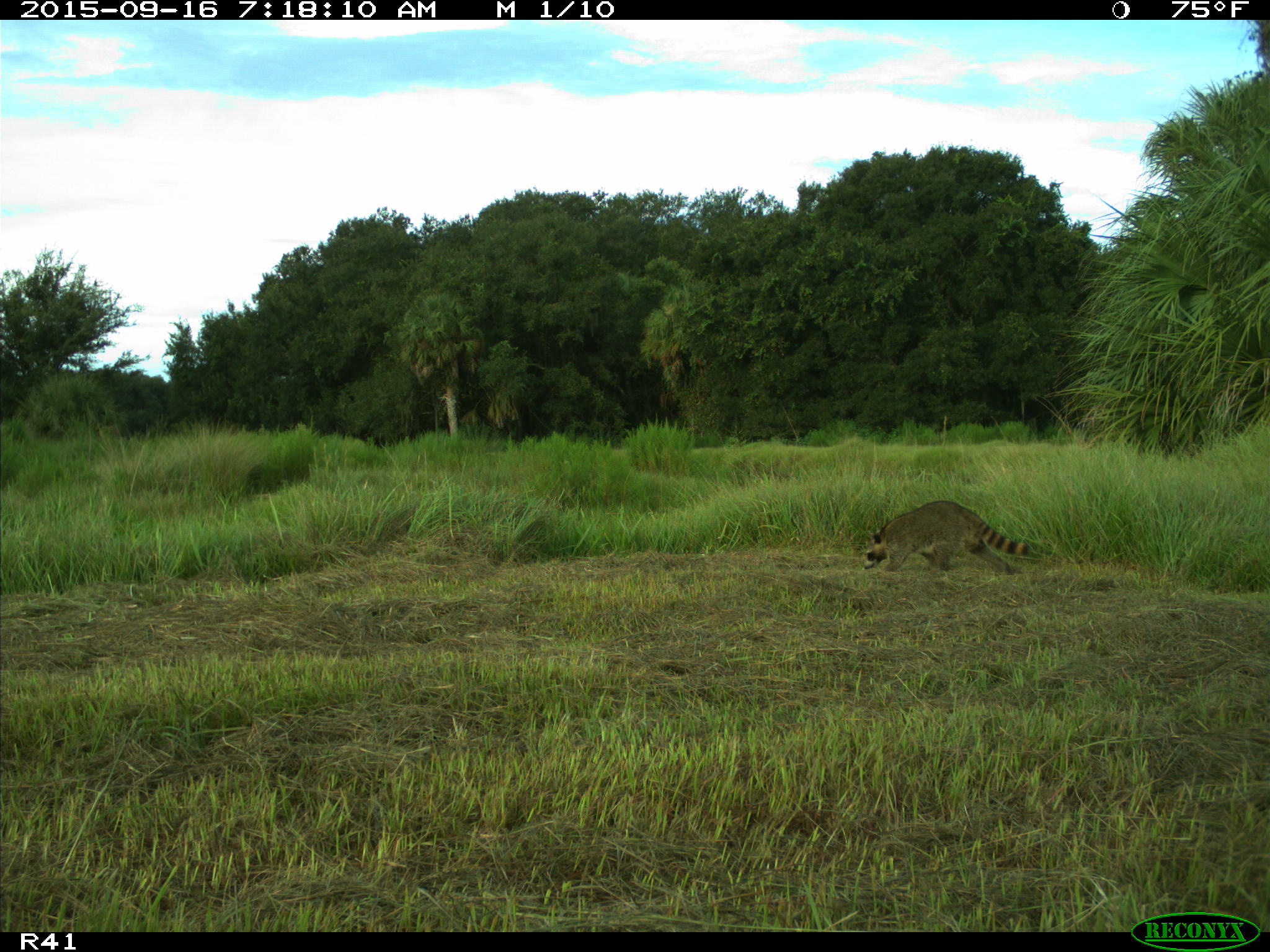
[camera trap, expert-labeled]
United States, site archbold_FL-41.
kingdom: Animalia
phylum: Chordata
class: Mammalia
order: Carnivora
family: Procyonidae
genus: Procyon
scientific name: Procyon lotor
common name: common raccoon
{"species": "Procyon lotor (common raccoon)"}